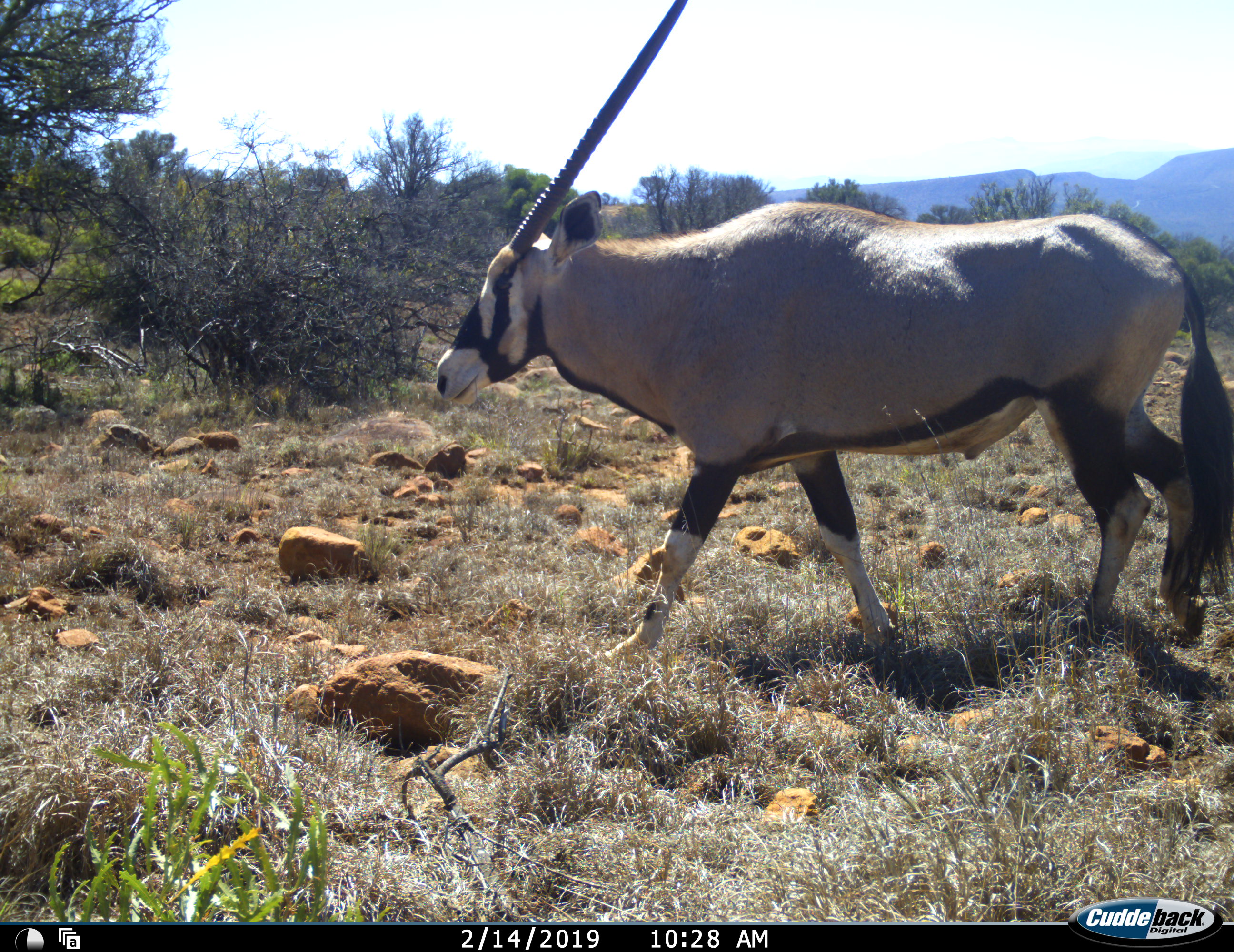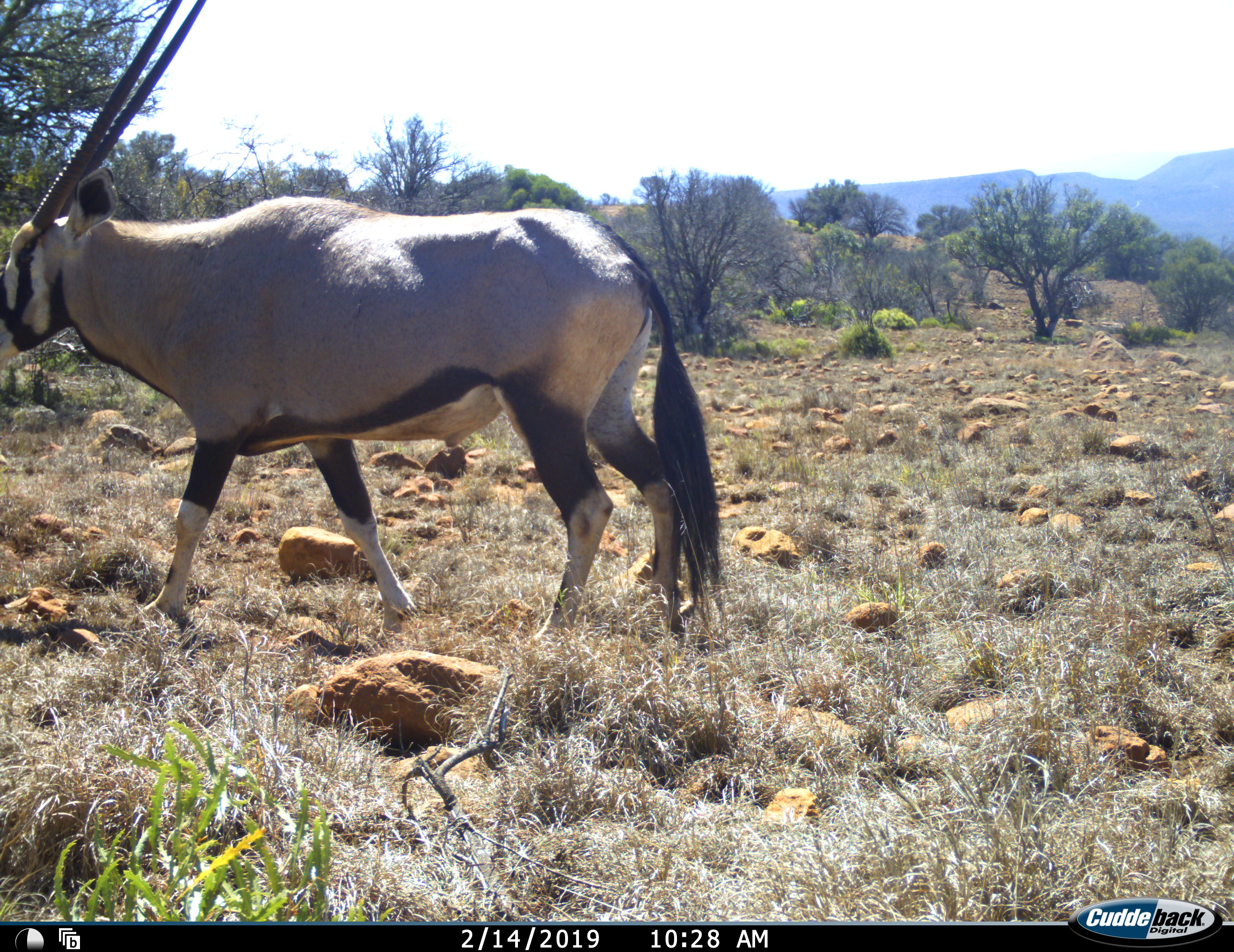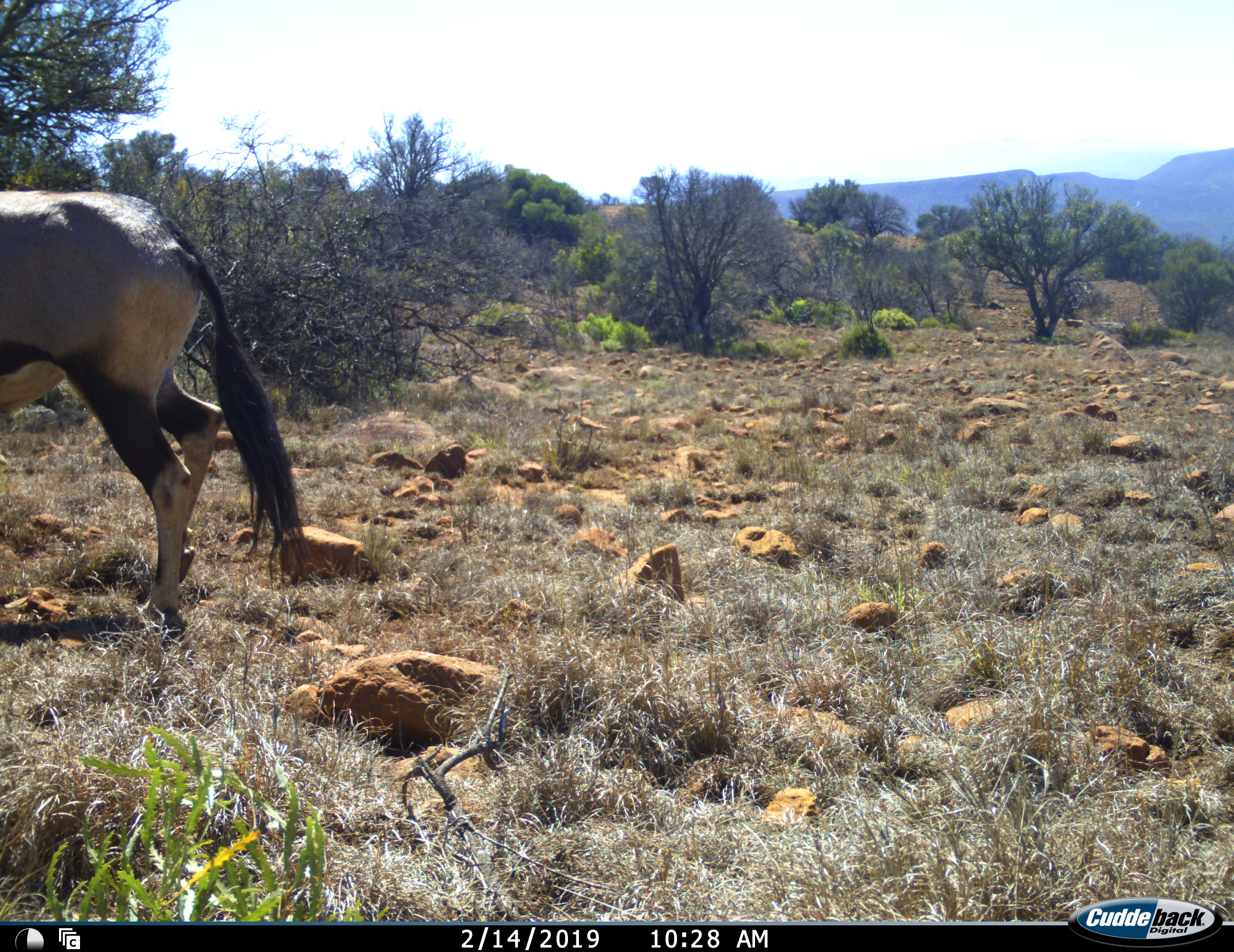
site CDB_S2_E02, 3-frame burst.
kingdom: Animalia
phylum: Chordata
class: Mammalia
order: Artiodactyla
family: Bovidae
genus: Oryx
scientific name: Oryx gazella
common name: gemsbok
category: oryx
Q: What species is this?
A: Oryx (gemsbok) (Oryx gazella).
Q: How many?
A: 1.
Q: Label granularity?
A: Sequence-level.